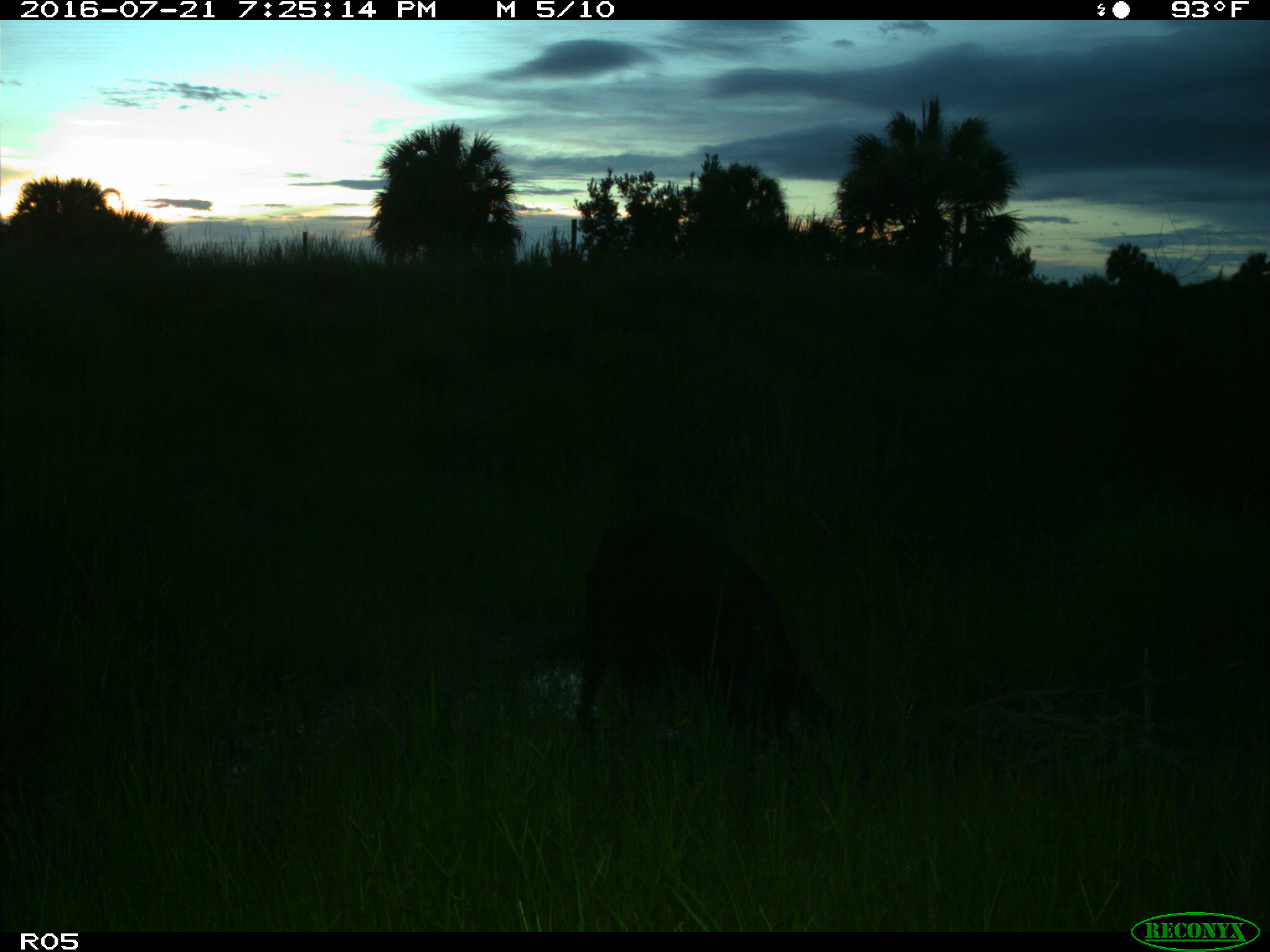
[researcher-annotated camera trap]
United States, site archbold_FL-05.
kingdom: Animalia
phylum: Chordata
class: Mammalia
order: Artiodactyla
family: Suidae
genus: Sus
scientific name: Sus scrofa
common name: wild boar